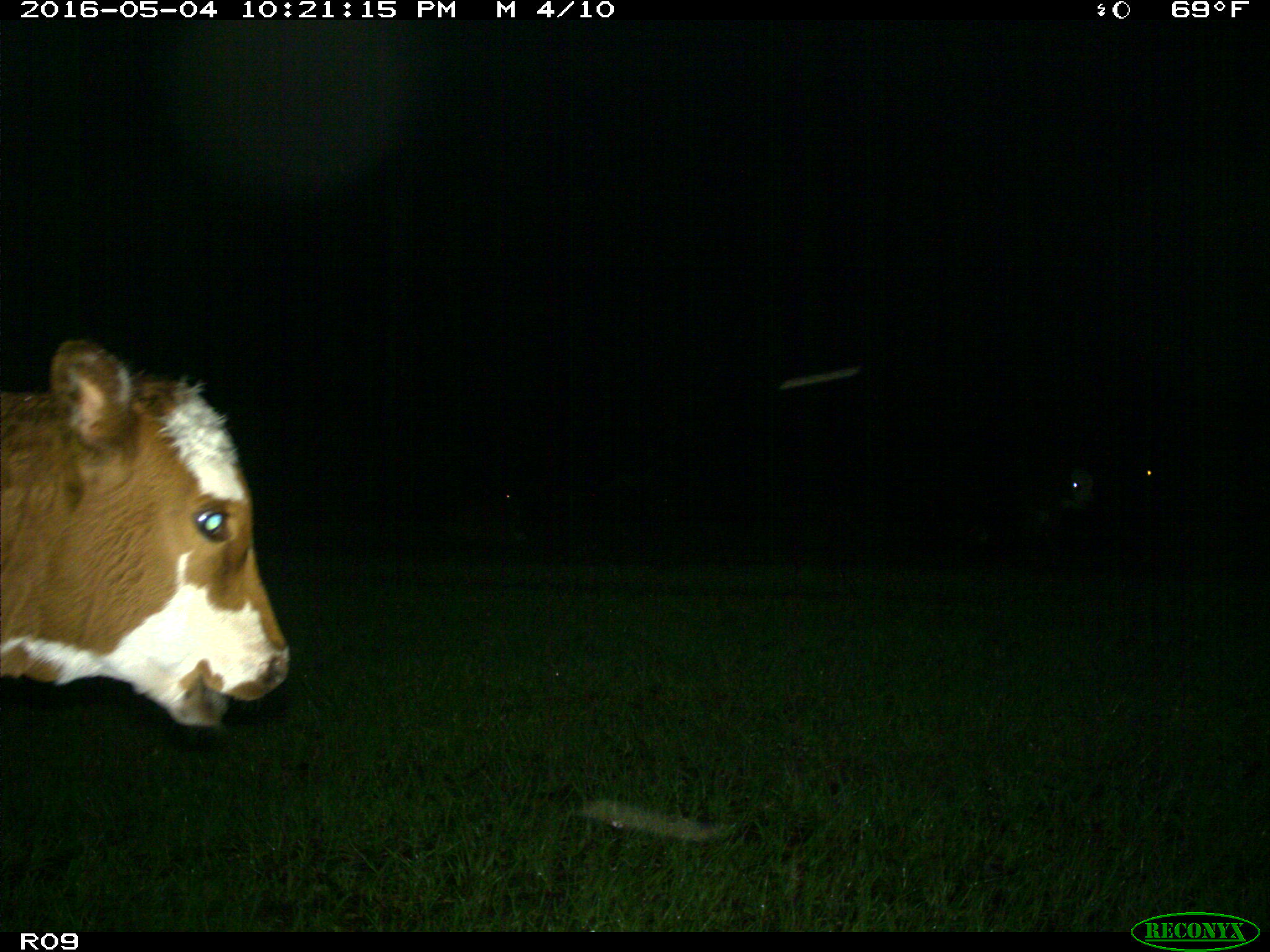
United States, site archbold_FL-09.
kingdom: Animalia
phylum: Chordata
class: Mammalia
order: Artiodactyla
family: Bovidae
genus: Bos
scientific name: Bos taurus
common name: domestic cow